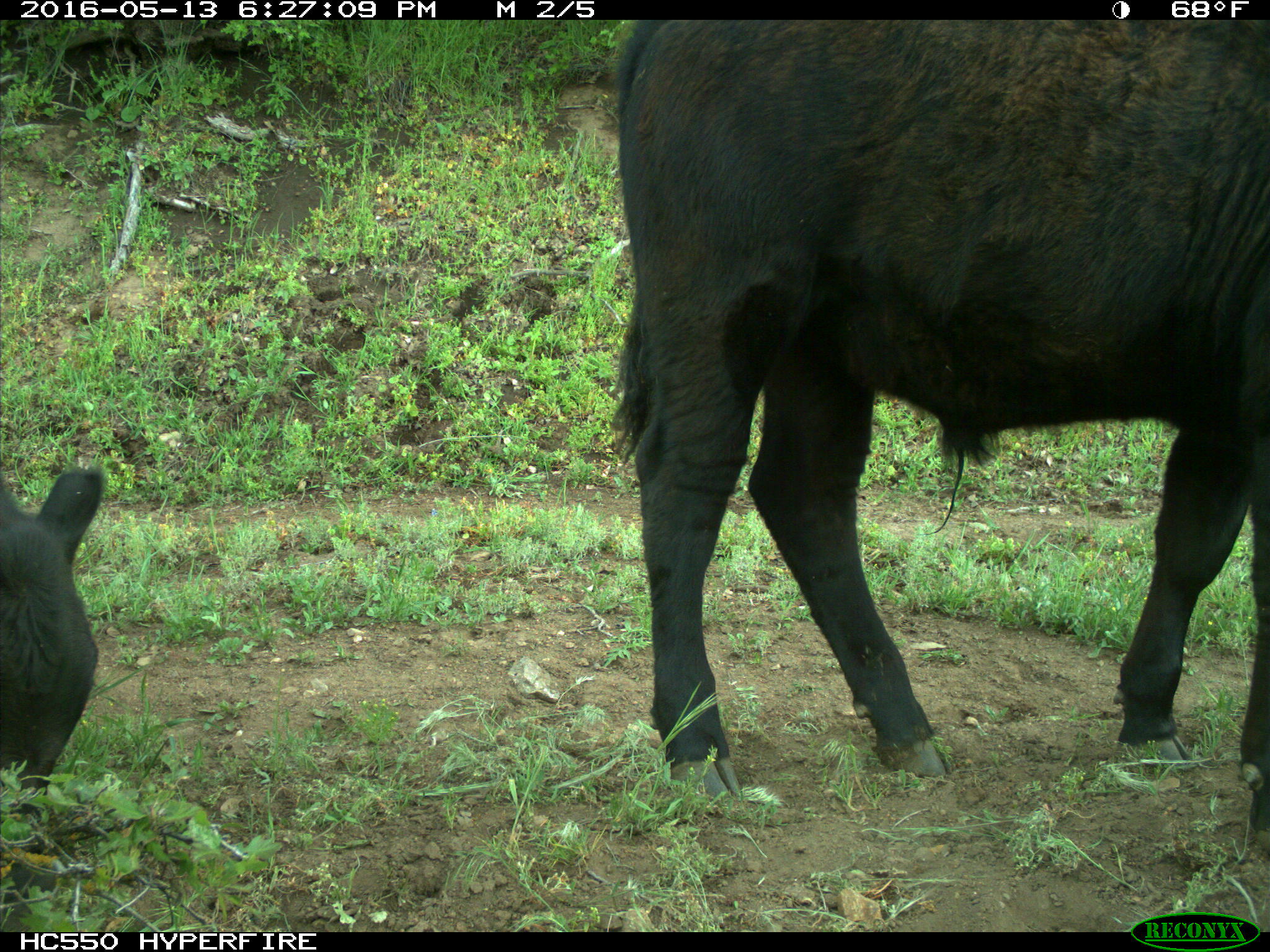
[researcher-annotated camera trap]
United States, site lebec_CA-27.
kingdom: Animalia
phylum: Chordata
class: Mammalia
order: Artiodactyla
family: Bovidae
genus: Bos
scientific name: Bos taurus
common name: domestic cow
Bos taurus (domestic cow).